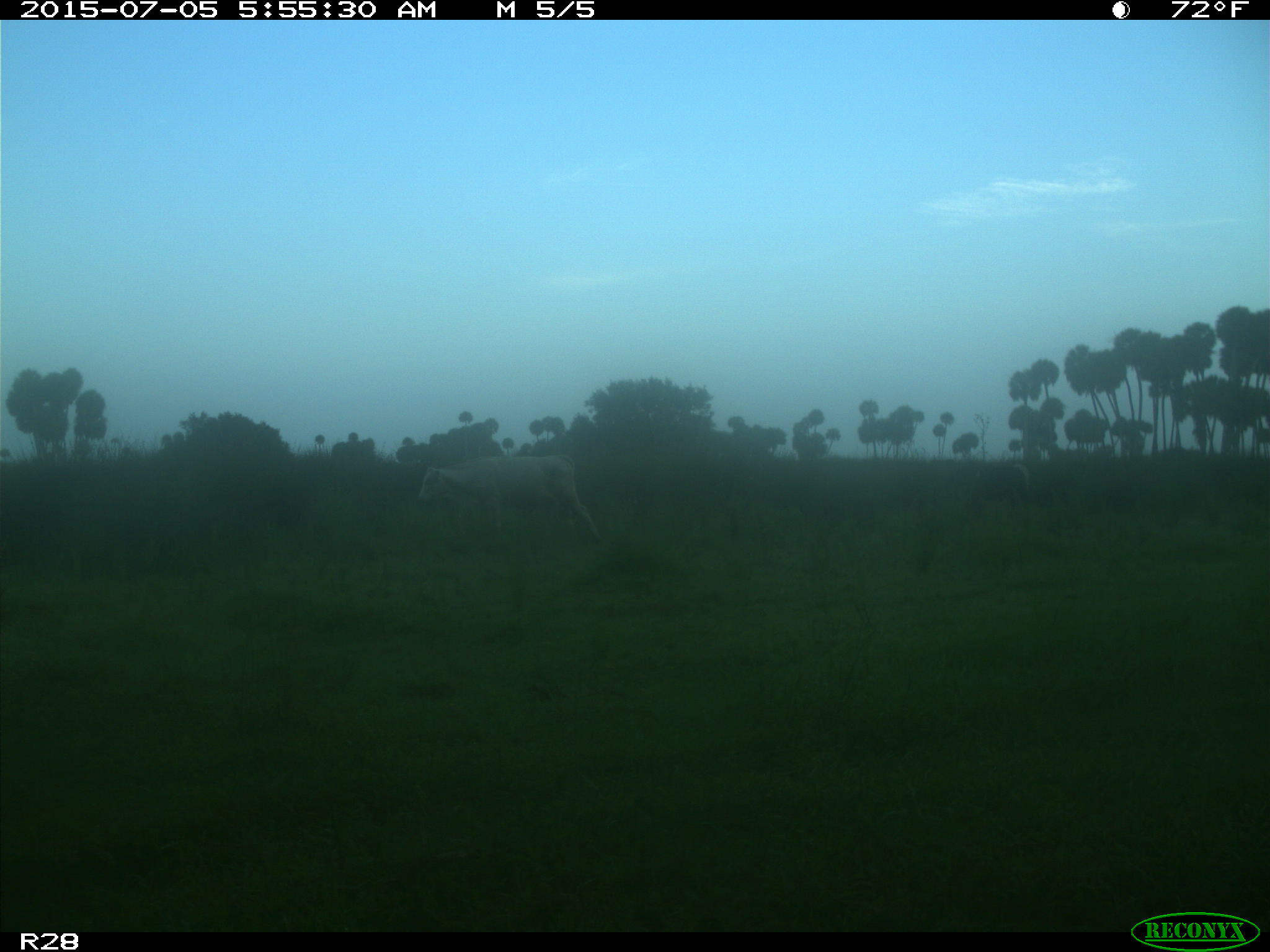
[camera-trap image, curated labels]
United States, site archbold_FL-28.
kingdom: Animalia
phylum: Chordata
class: Mammalia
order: Artiodactyla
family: Bovidae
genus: Bos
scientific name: Bos taurus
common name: domestic cow